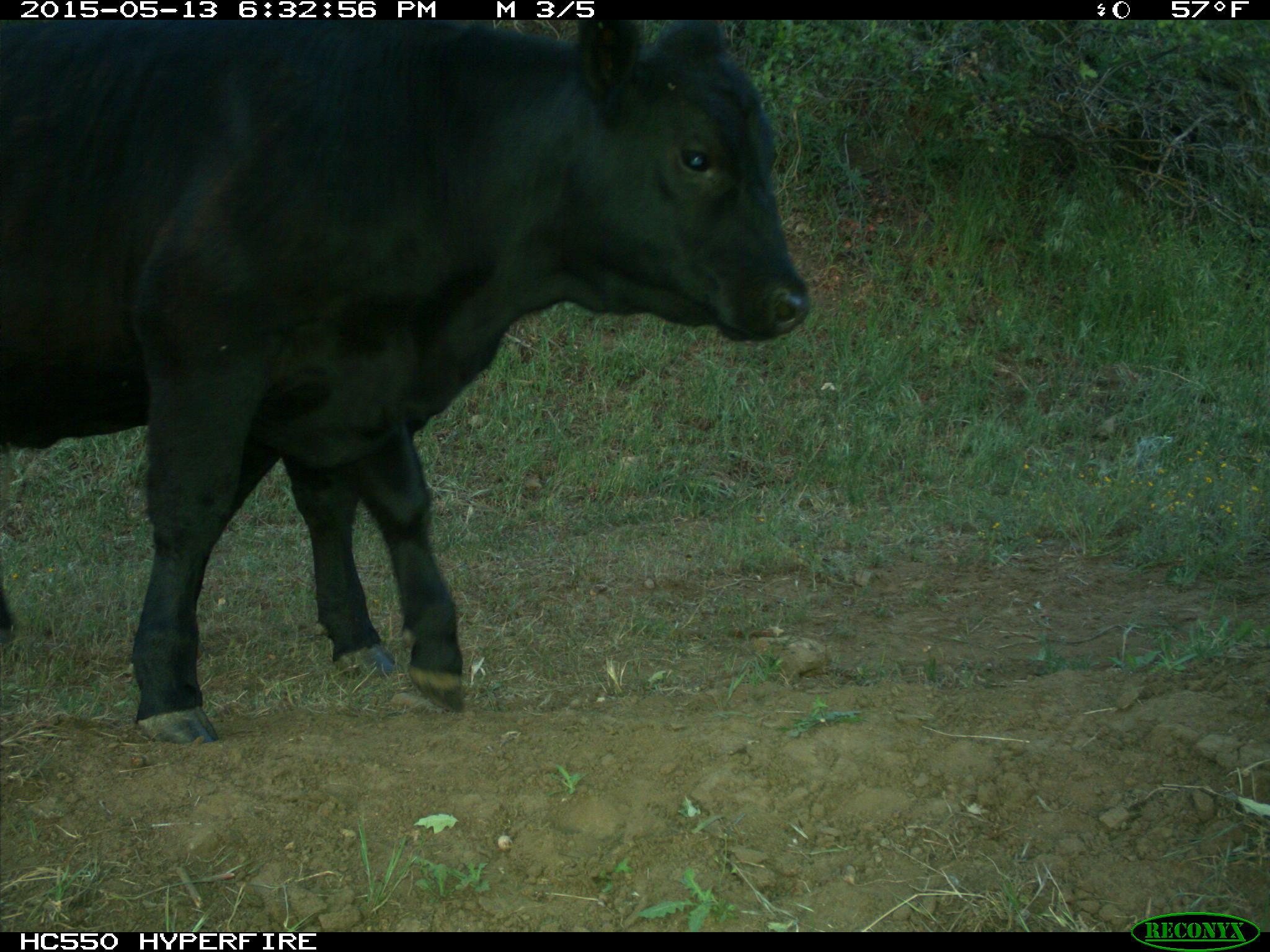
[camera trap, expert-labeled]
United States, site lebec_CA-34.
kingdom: Animalia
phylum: Chordata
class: Mammalia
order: Artiodactyla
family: Bovidae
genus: Bos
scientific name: Bos taurus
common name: domestic cow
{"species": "Bos taurus (domestic cow)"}